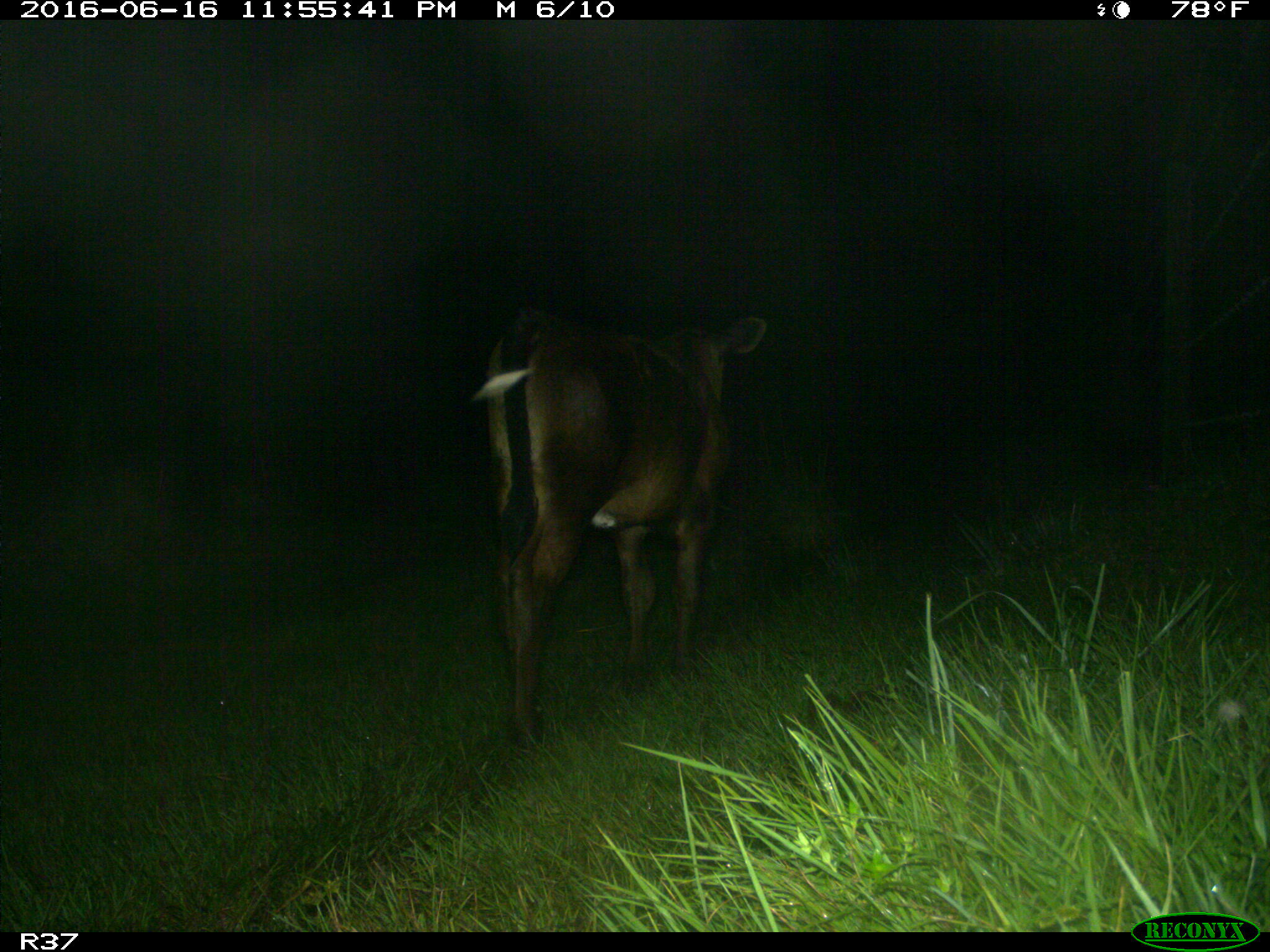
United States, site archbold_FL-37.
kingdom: Animalia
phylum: Chordata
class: Mammalia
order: Artiodactyla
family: Bovidae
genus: Bos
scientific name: Bos taurus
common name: domestic cow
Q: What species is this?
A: Bos taurus (domestic cow).